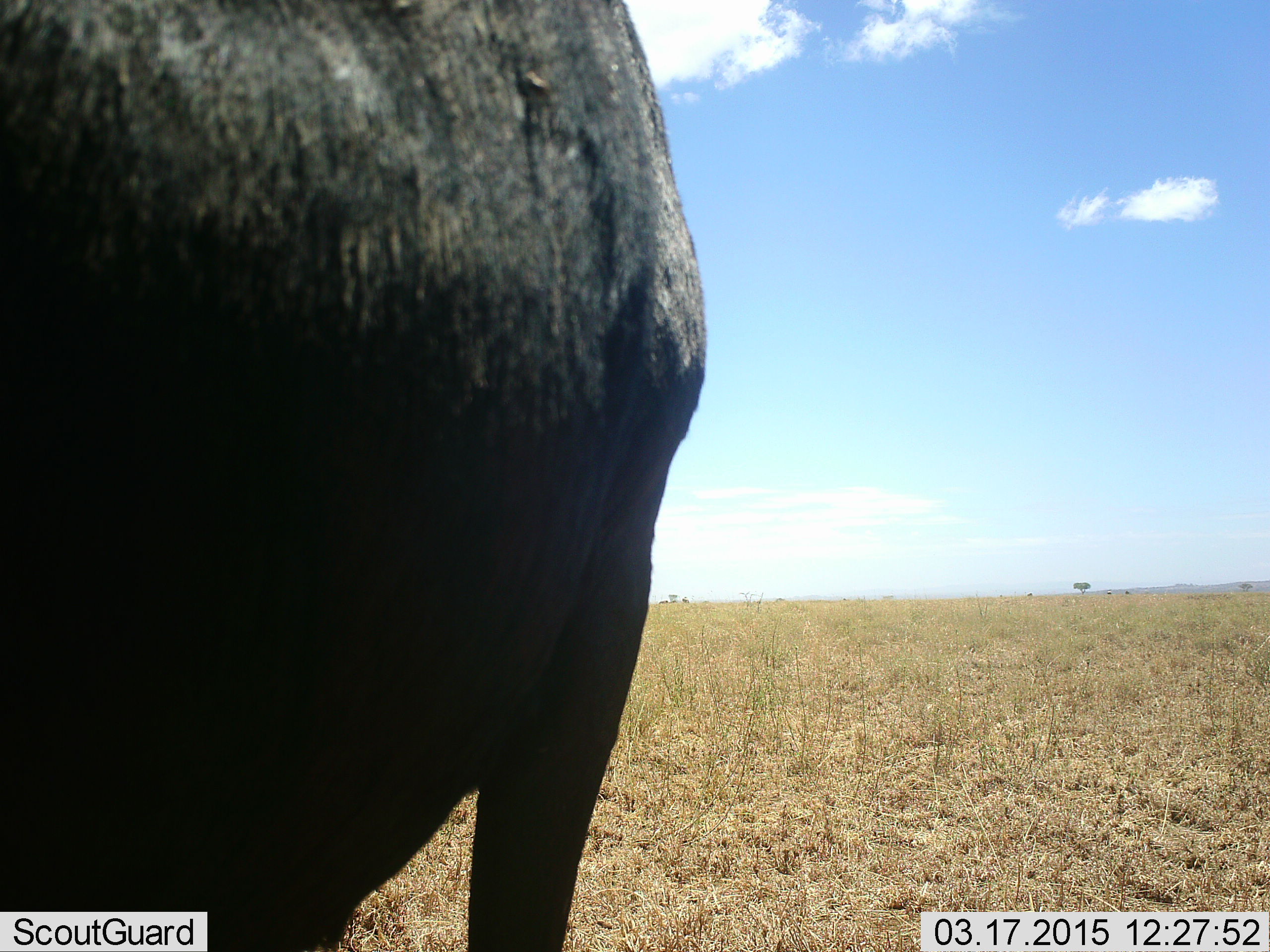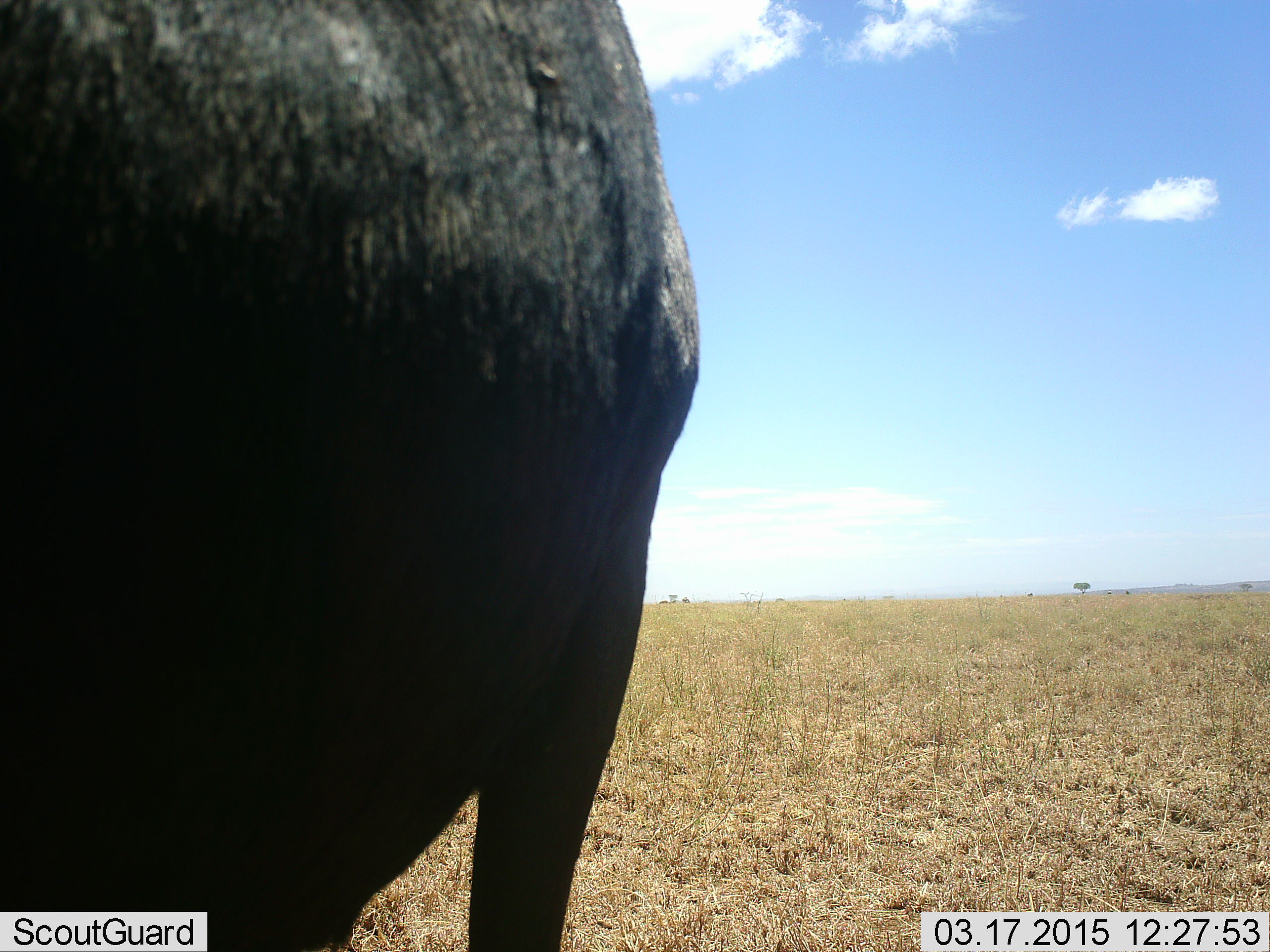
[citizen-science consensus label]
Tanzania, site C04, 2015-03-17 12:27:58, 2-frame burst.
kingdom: Animalia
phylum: Chordata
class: Mammalia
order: Artiodactyla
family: Bovidae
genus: Connochaetes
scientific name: Connochaetes taurinus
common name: blue wildebeest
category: wildebeest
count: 1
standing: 100%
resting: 0%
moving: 0%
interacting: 0%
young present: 0%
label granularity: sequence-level